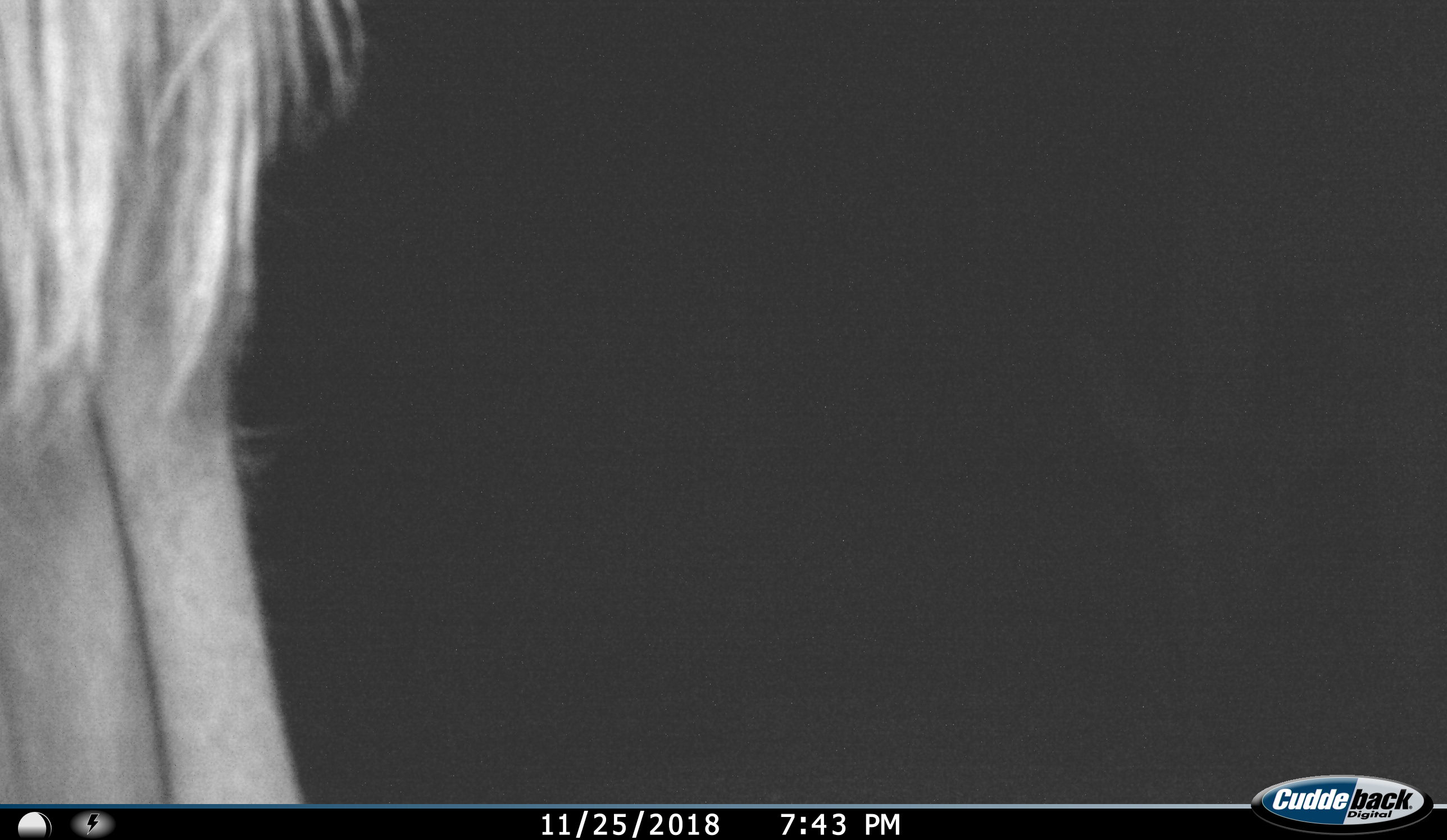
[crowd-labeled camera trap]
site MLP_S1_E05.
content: unidentified animal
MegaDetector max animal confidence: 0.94